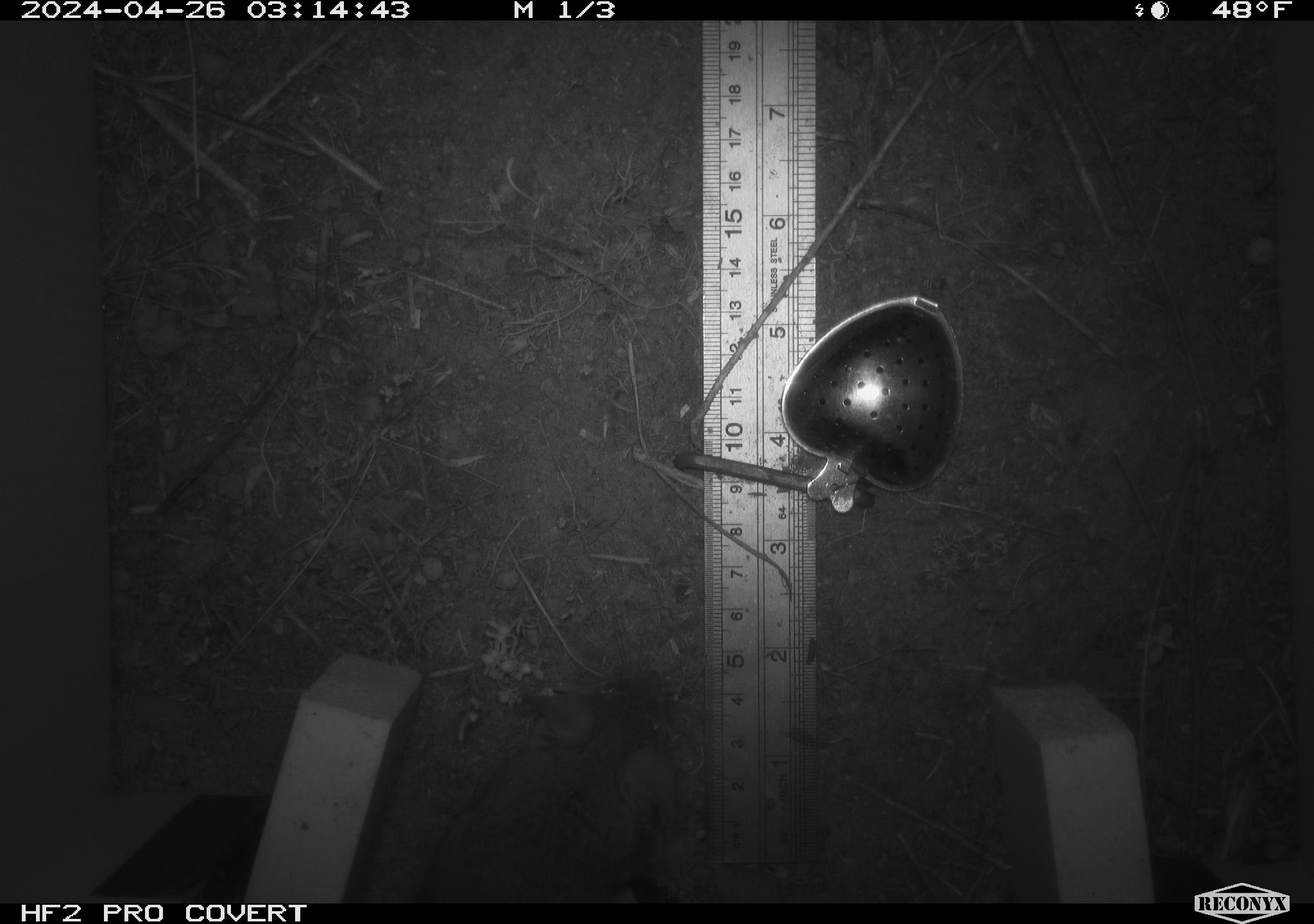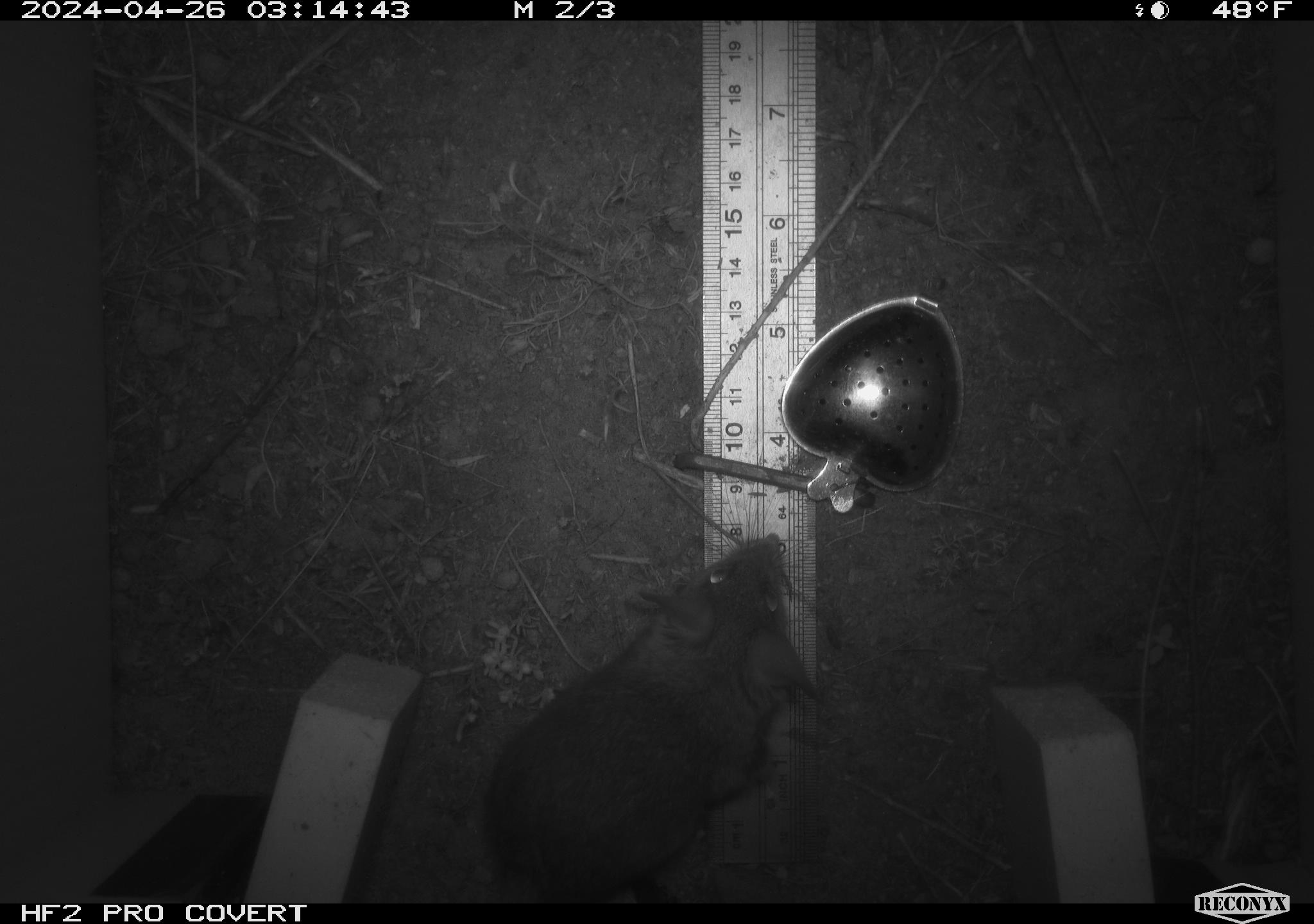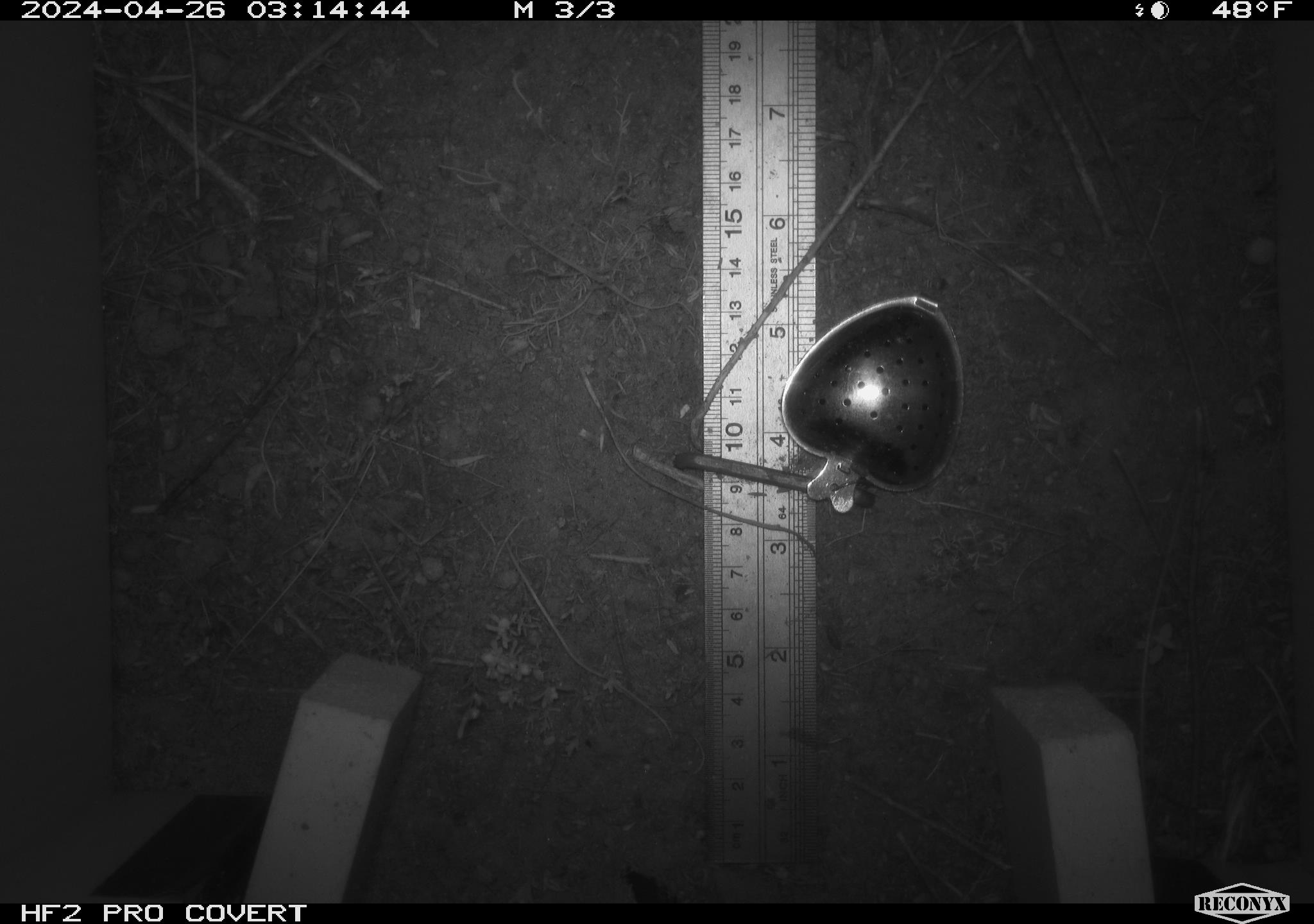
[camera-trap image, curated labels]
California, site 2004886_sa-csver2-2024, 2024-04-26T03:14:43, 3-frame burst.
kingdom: Animalia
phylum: Chordata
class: Mammalia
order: Rodentia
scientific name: Rodentia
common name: rodent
Rodent (Rodentia).